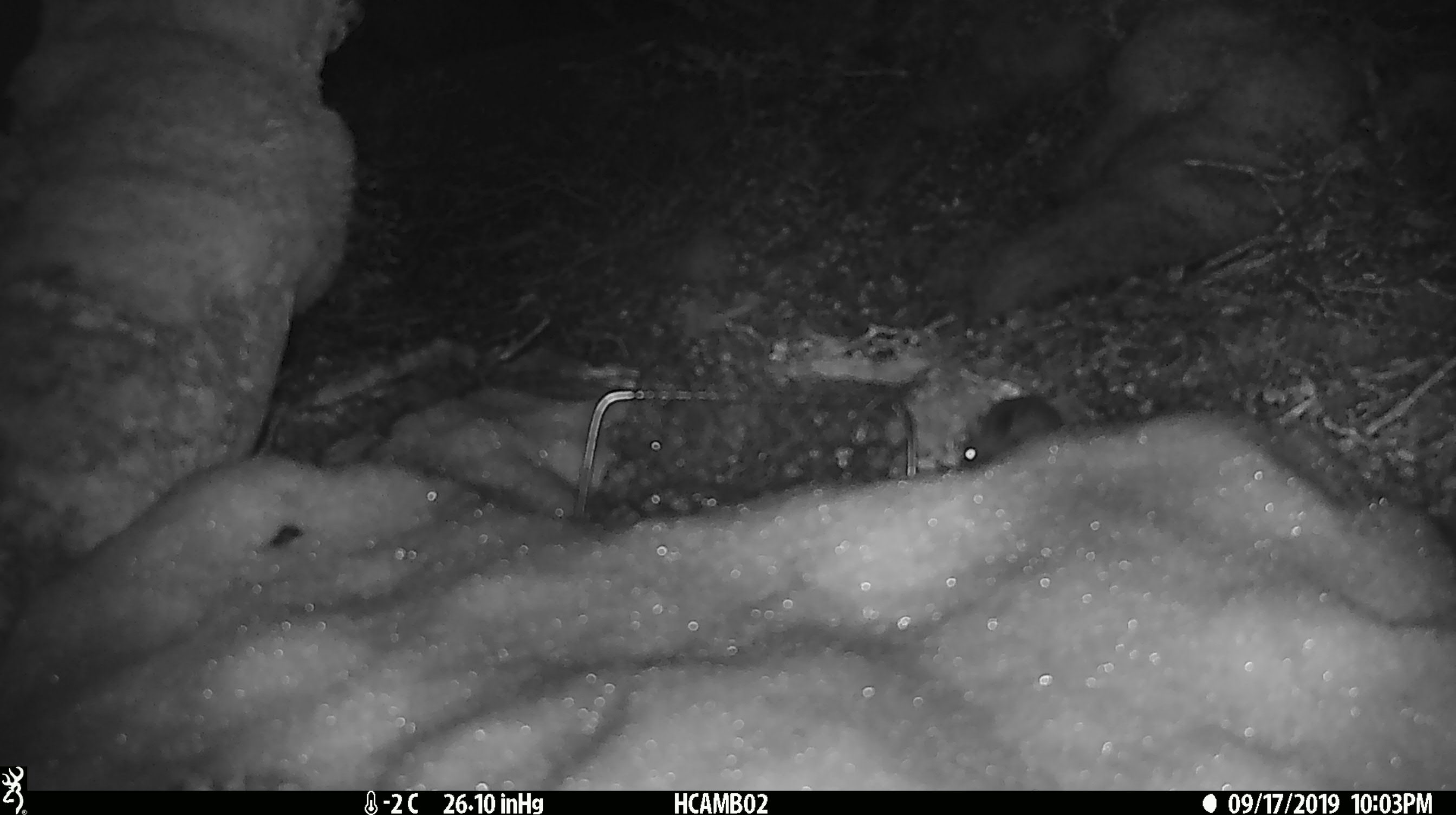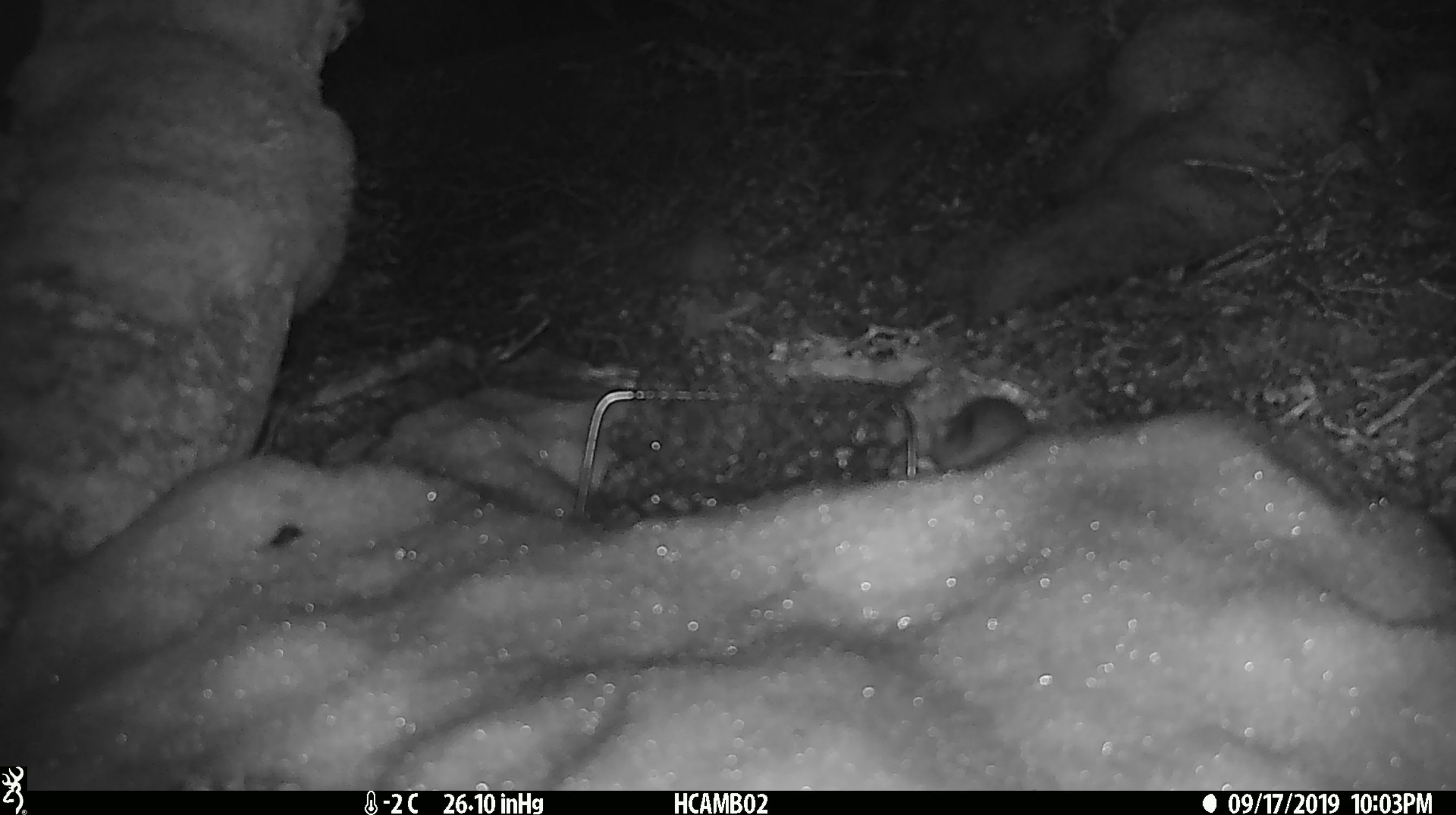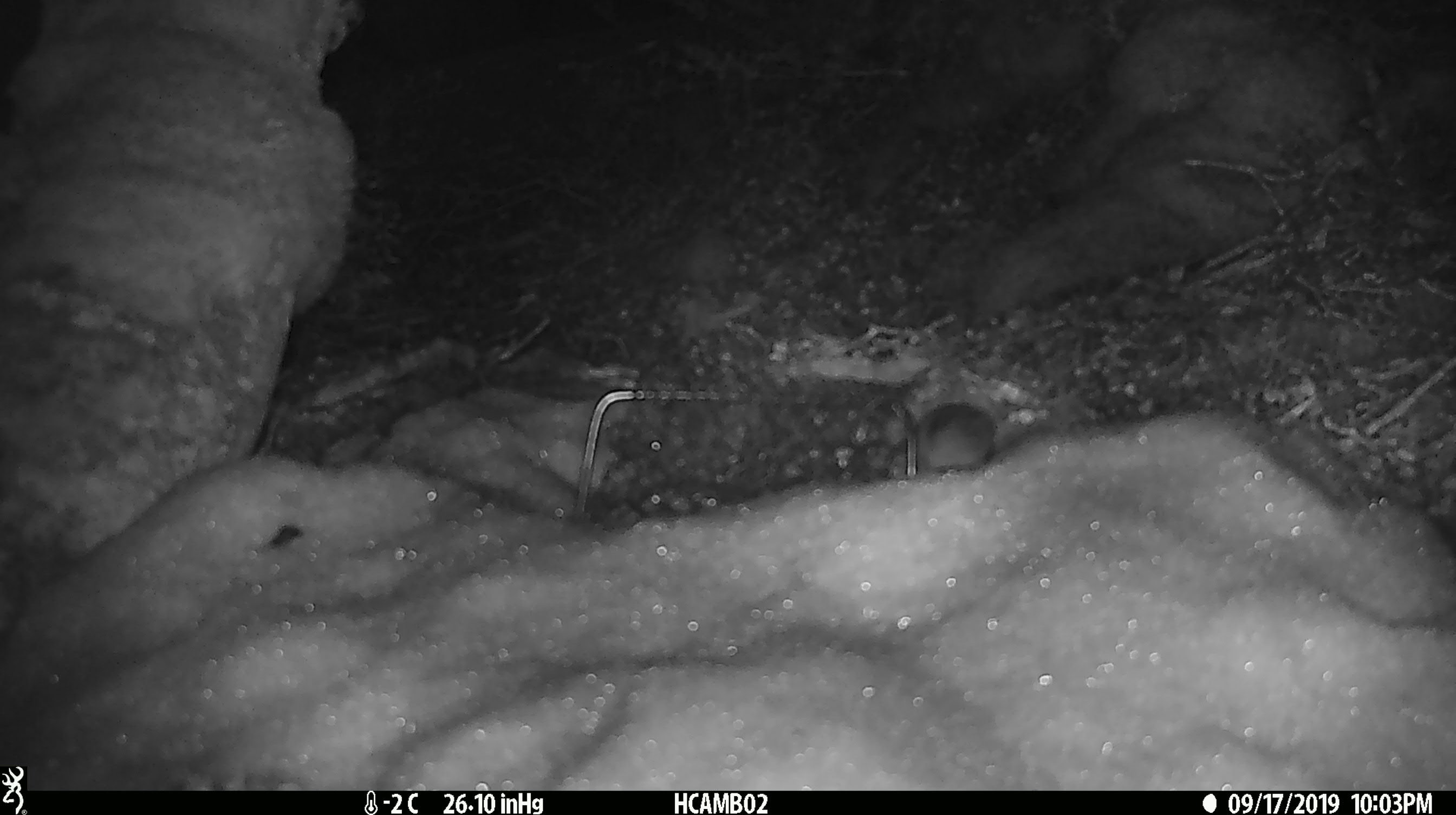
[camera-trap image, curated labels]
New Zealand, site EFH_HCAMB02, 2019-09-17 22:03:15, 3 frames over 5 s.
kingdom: Animalia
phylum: Chordata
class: Mammalia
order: Rodentia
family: Muridae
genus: Mus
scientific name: Mus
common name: mouse